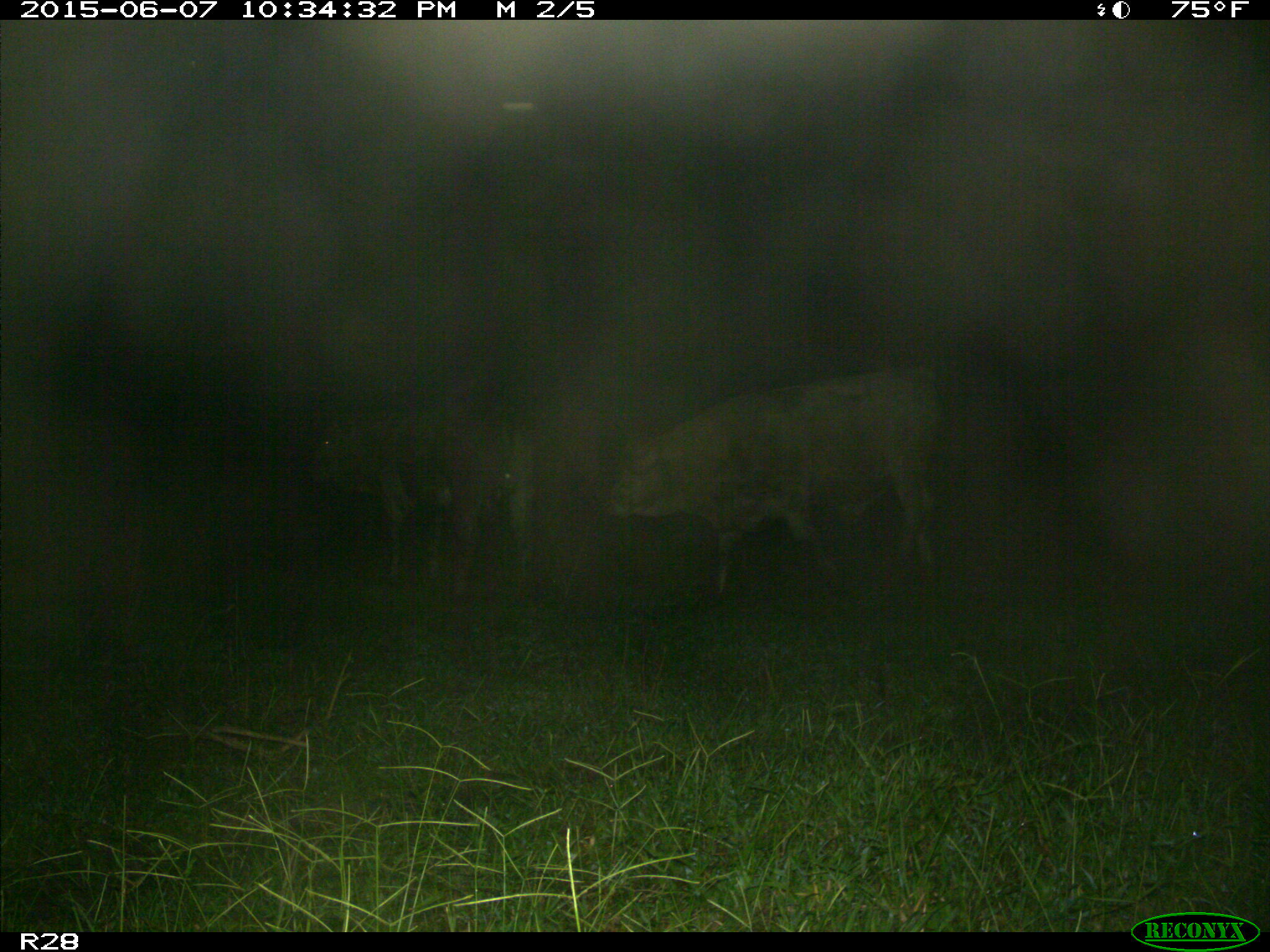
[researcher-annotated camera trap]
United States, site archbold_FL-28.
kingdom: Animalia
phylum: Chordata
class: Mammalia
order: Artiodactyla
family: Bovidae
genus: Bos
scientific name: Bos taurus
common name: domestic cow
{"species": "Bos taurus (domestic cow)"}